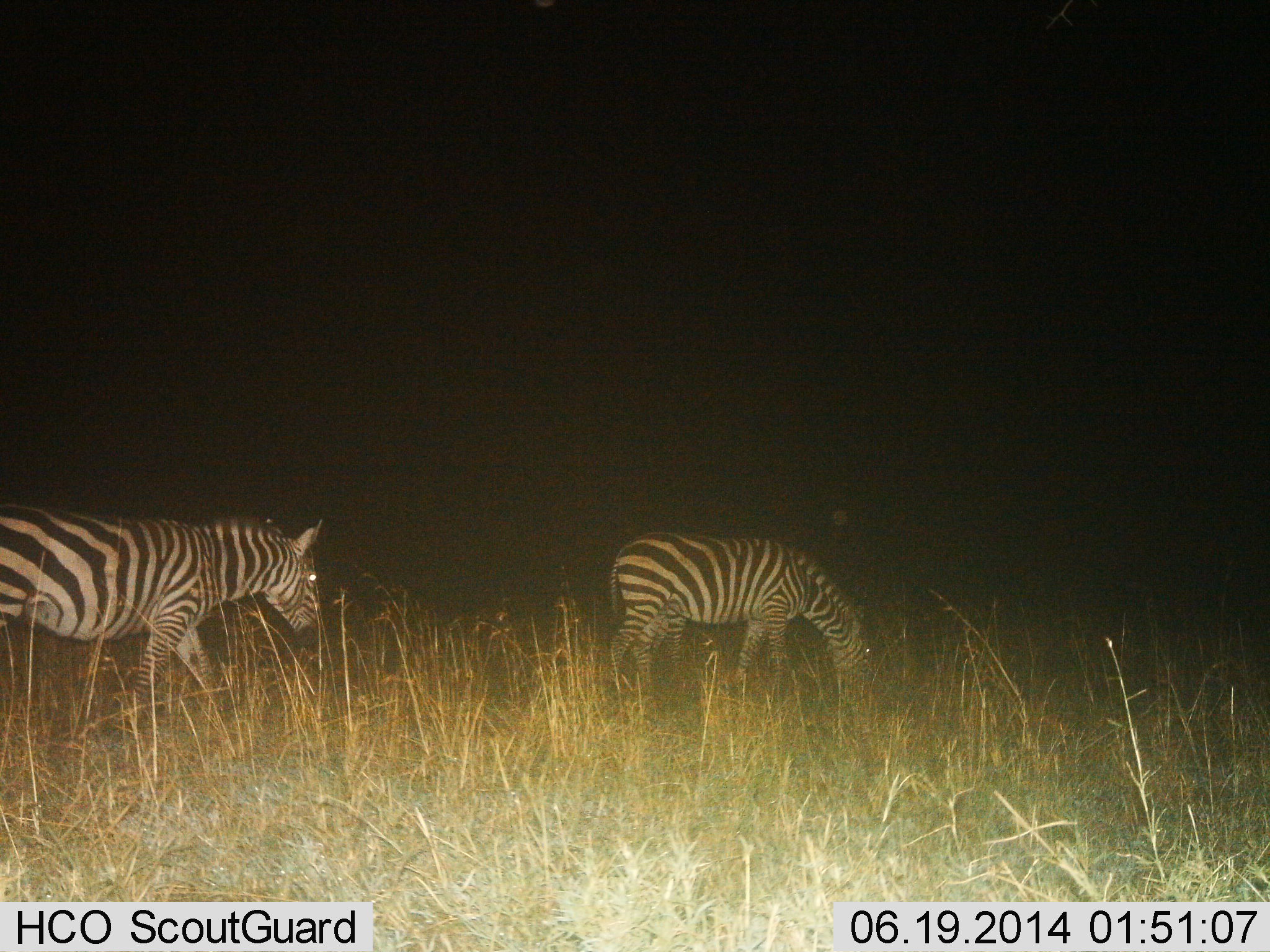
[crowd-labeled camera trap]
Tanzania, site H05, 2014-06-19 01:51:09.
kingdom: Animalia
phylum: Chordata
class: Mammalia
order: Perissodactyla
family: Equidae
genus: Equus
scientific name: Equus quagga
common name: plains zebra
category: zebra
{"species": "zebra (plains zebra) (Equus quagga)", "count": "2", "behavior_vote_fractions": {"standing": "10%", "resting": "0%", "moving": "70%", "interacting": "0%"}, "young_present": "0%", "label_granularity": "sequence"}